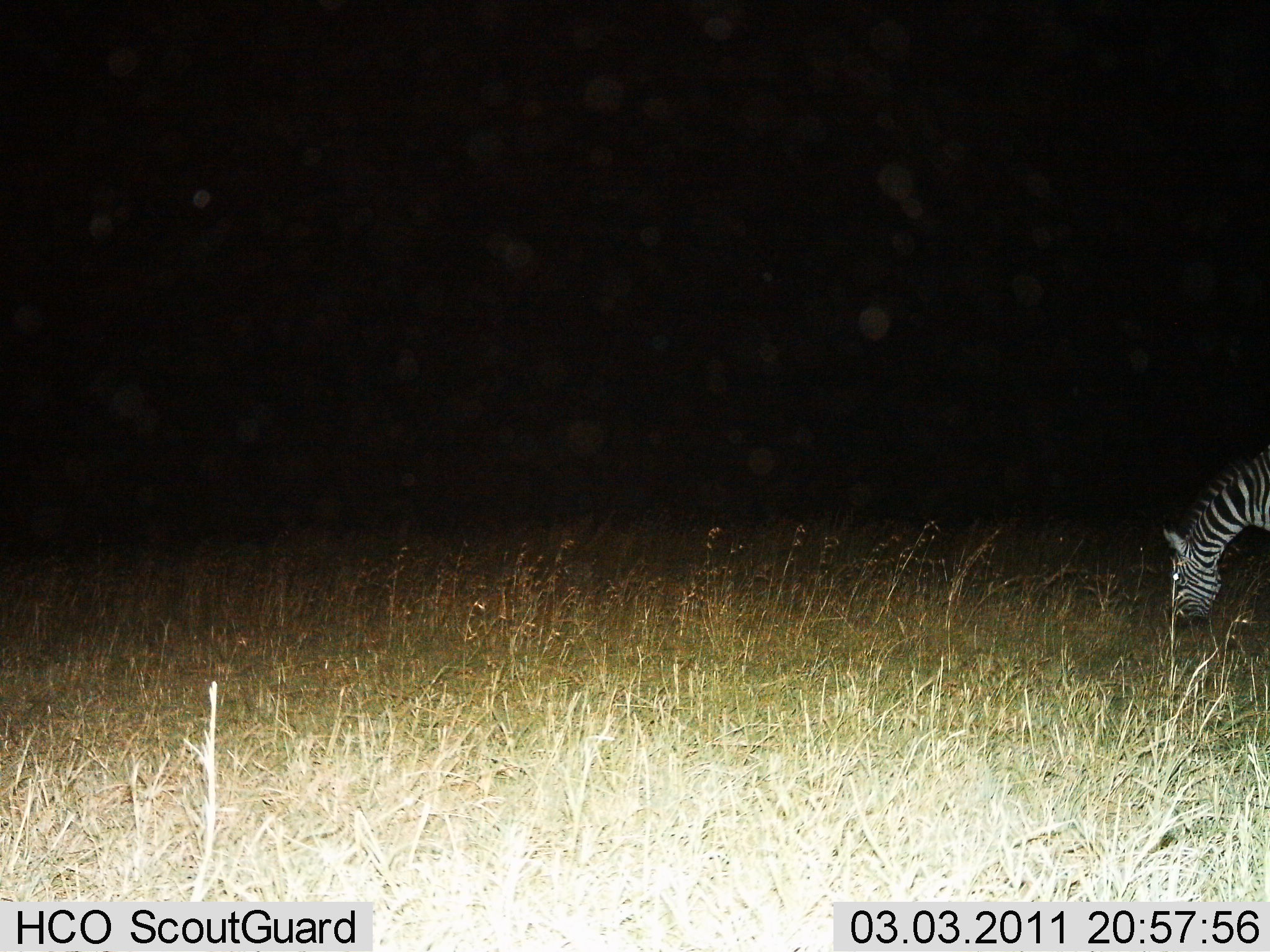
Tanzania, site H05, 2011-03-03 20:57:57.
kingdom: Animalia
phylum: Chordata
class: Mammalia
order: Perissodactyla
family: Equidae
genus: Equus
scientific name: Equus quagga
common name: plains zebra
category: zebra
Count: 1.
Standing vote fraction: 33%.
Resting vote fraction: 0%.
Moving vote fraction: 0%.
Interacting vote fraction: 0%.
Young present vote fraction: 0%.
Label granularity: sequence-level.